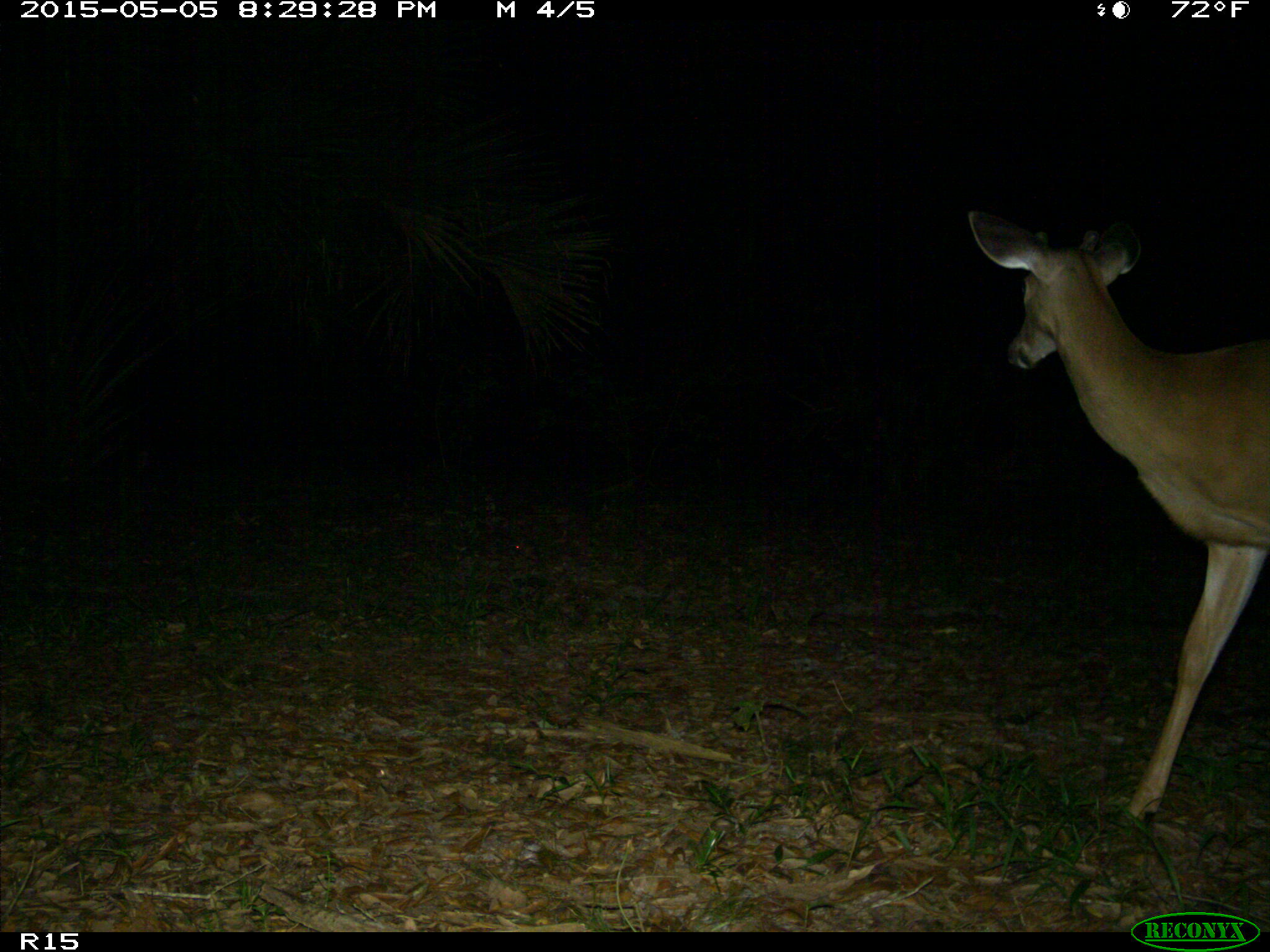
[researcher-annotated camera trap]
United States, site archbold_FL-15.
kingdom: Animalia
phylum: Chordata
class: Mammalia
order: Artiodactyla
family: Cervidae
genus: Odocoileus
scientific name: Odocoileus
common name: deer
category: unidentified deer